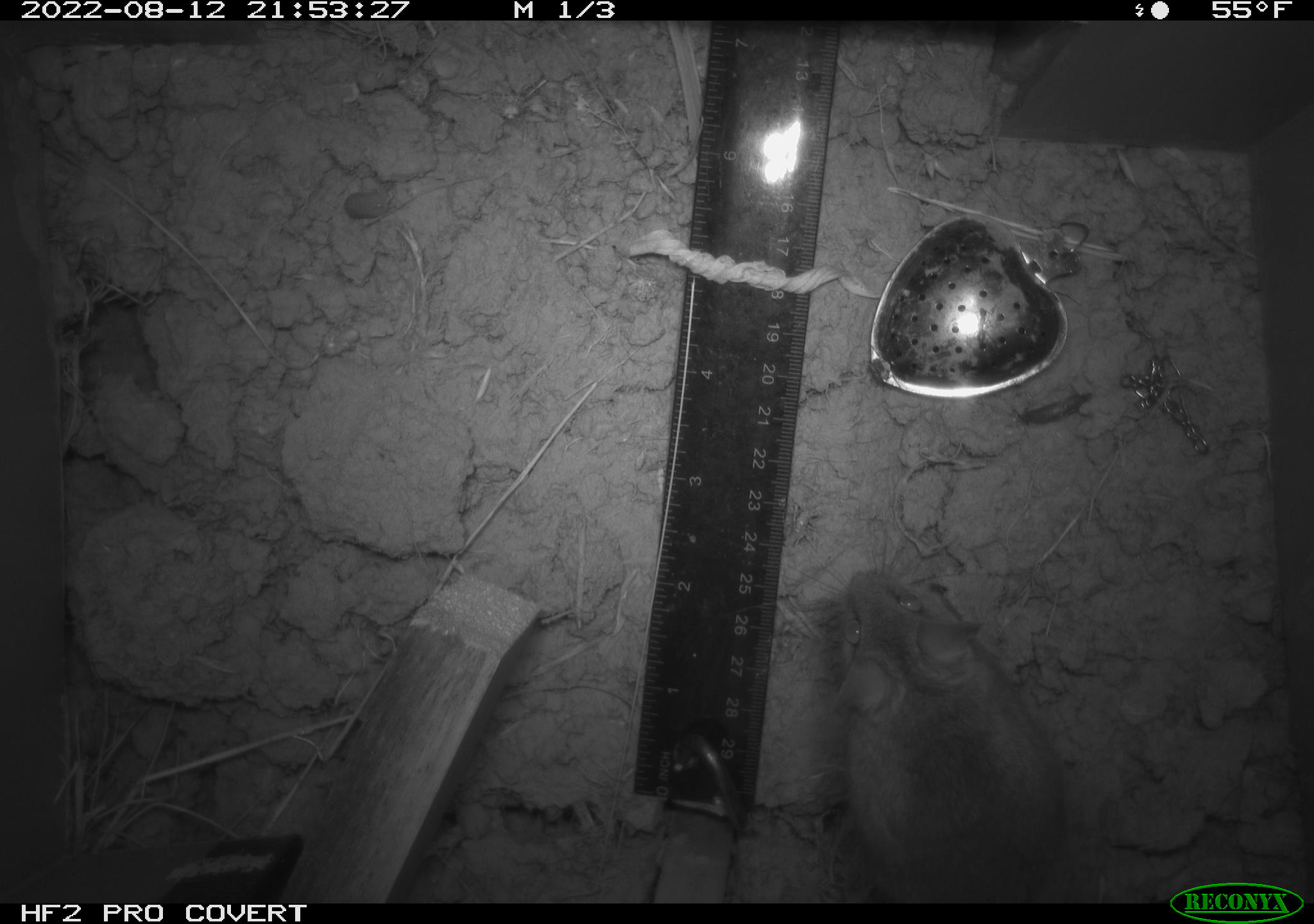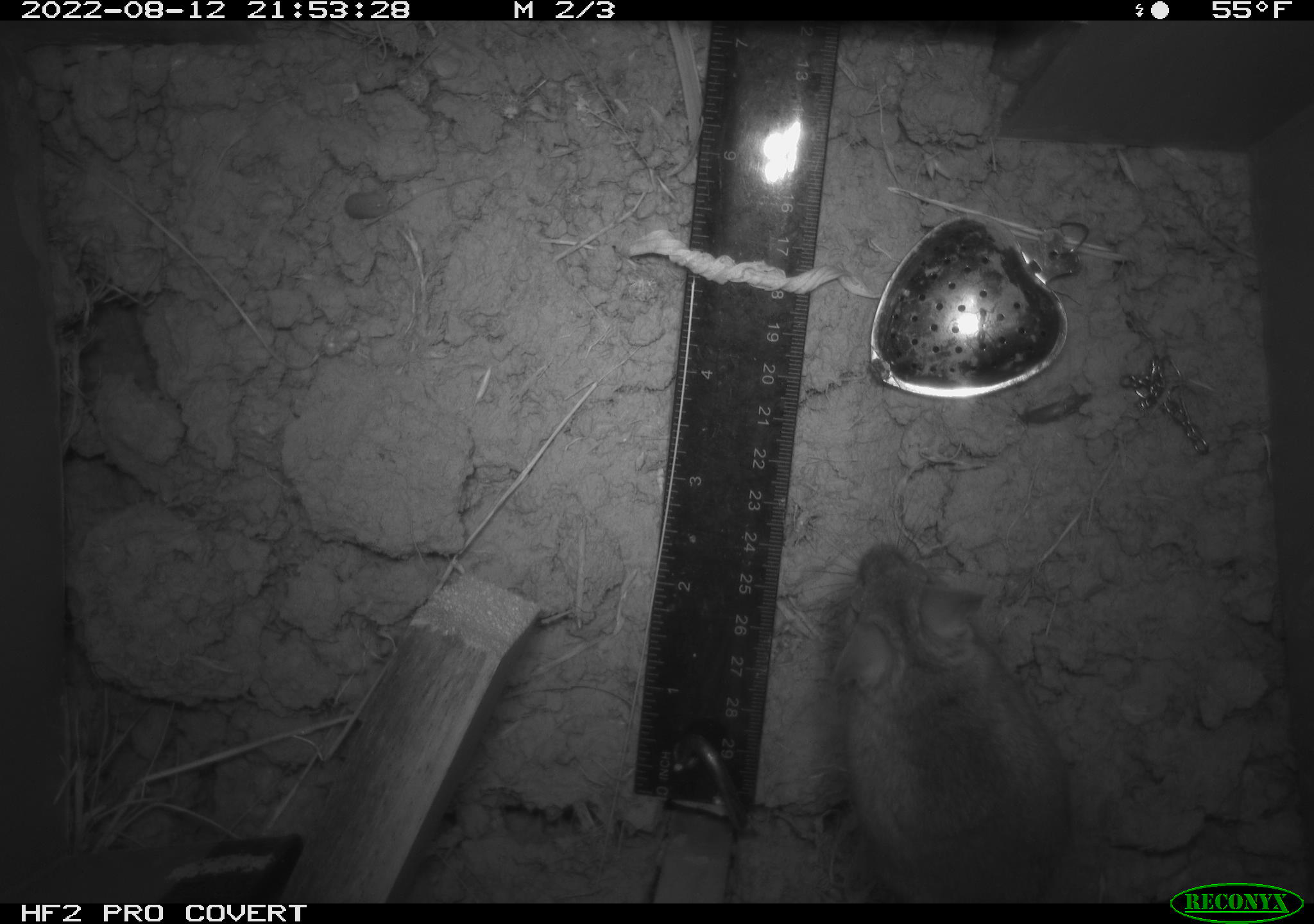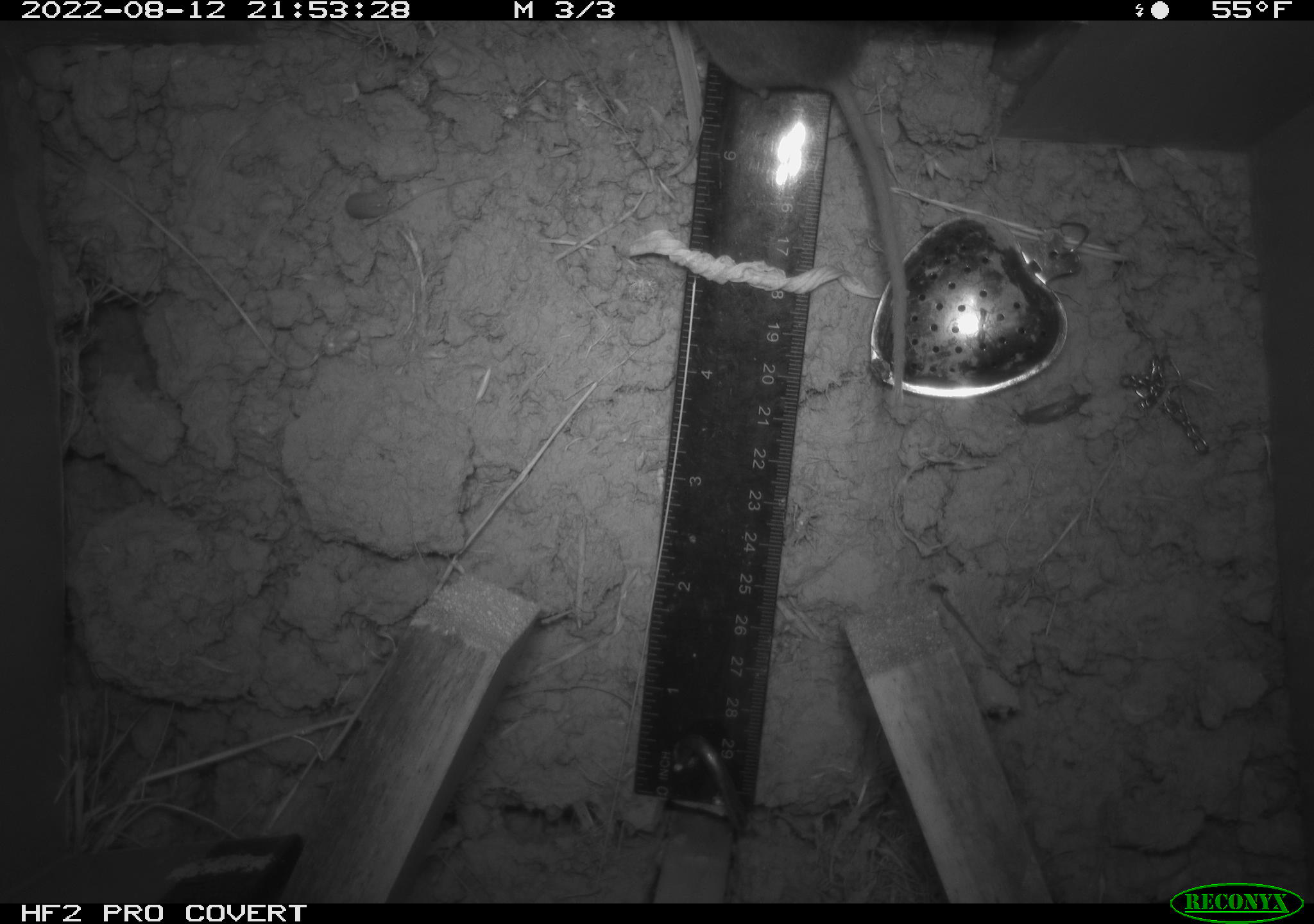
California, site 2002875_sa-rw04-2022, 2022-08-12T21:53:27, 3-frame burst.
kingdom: Animalia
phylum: Chordata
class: Mammalia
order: Rodentia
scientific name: Rodentia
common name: mouse species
Mouse species (Rodentia).